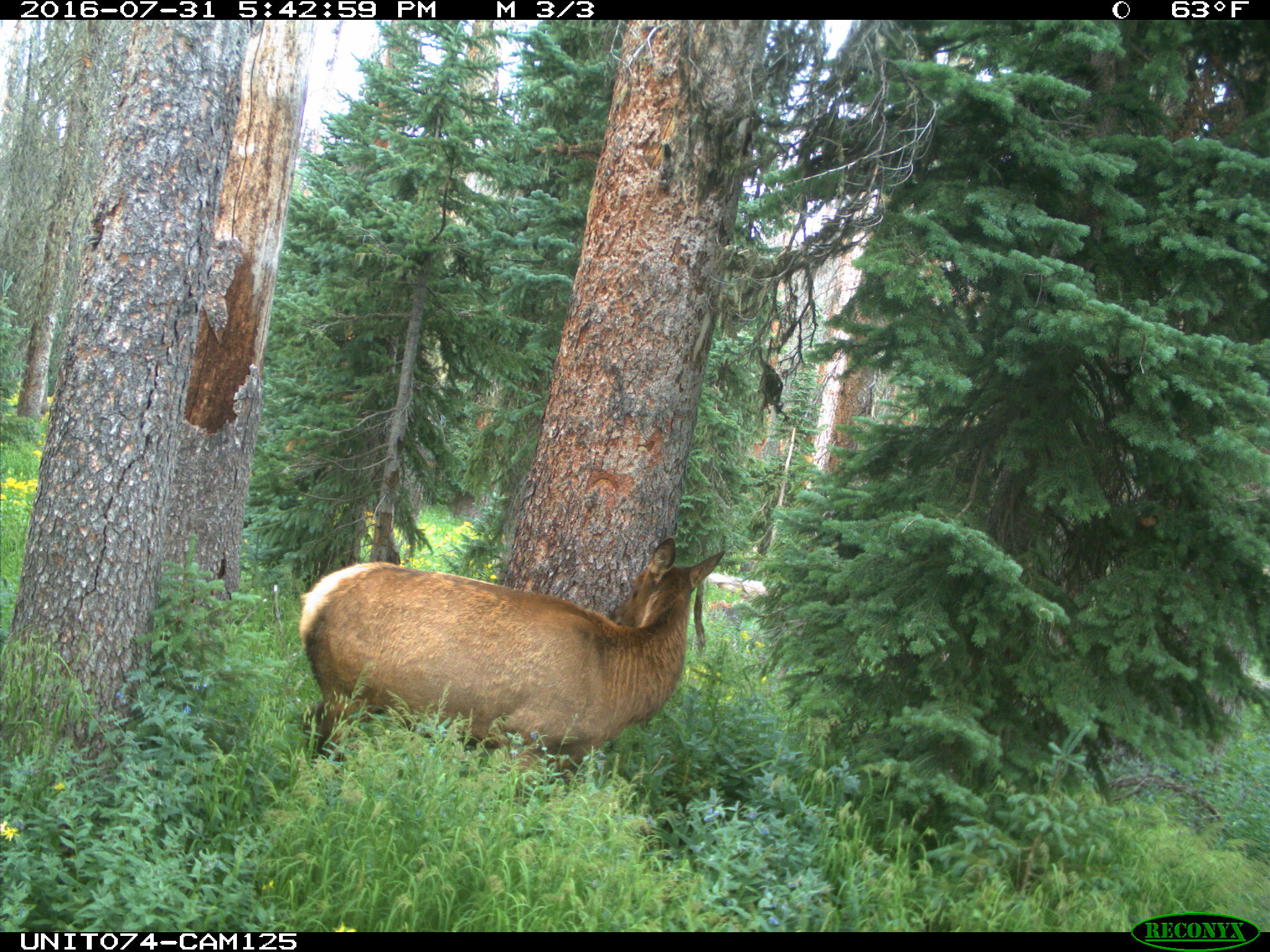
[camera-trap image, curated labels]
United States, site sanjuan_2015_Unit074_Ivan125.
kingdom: Animalia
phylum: Chordata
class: Mammalia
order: Artiodactyla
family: Cervidae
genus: Cervus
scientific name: Cervus elaphus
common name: red deer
Cervus elaphus (red deer).